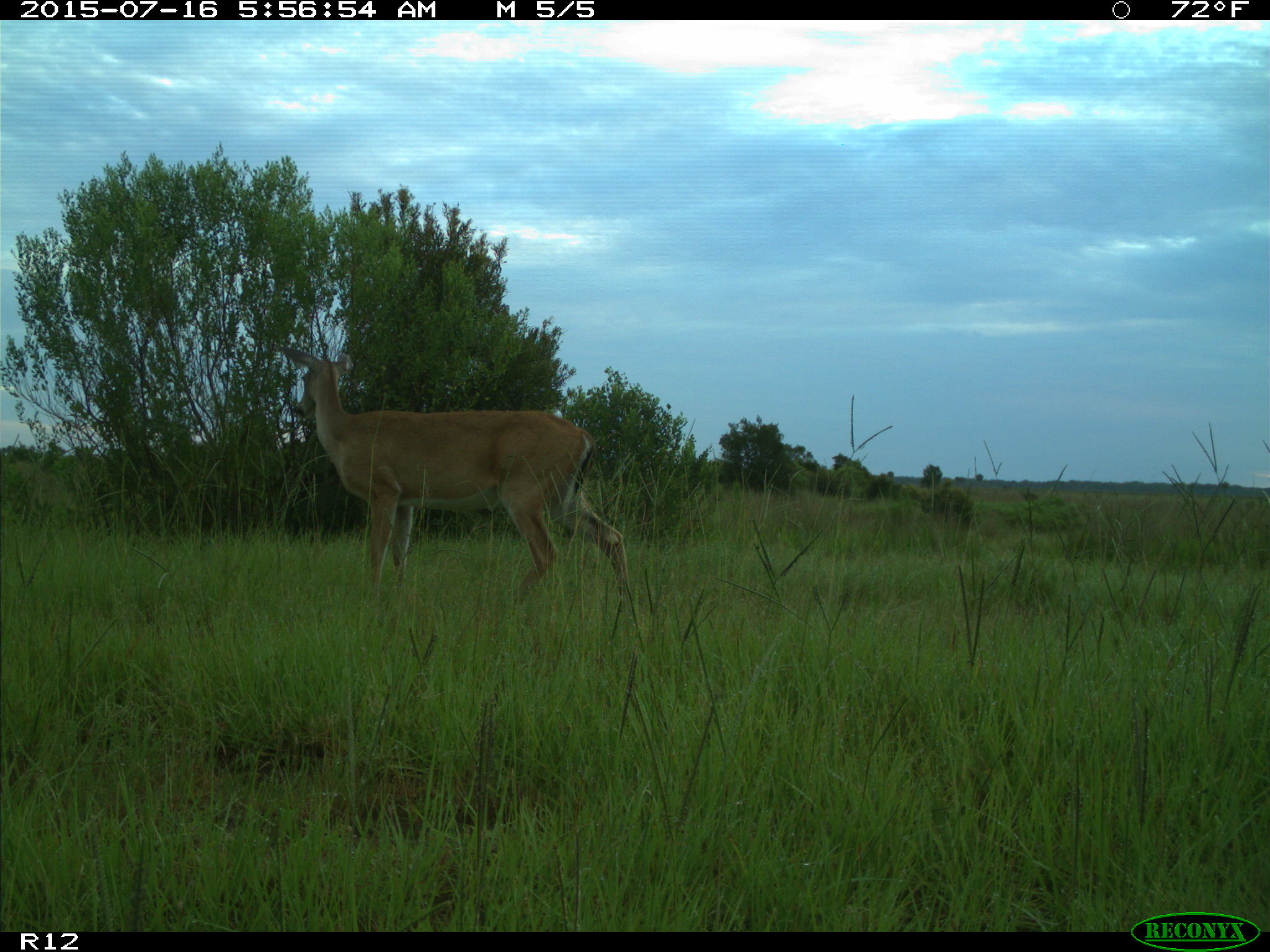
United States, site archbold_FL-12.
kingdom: Animalia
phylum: Chordata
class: Mammalia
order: Artiodactyla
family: Cervidae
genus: Odocoileus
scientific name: Odocoileus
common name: deer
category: unidentified deer